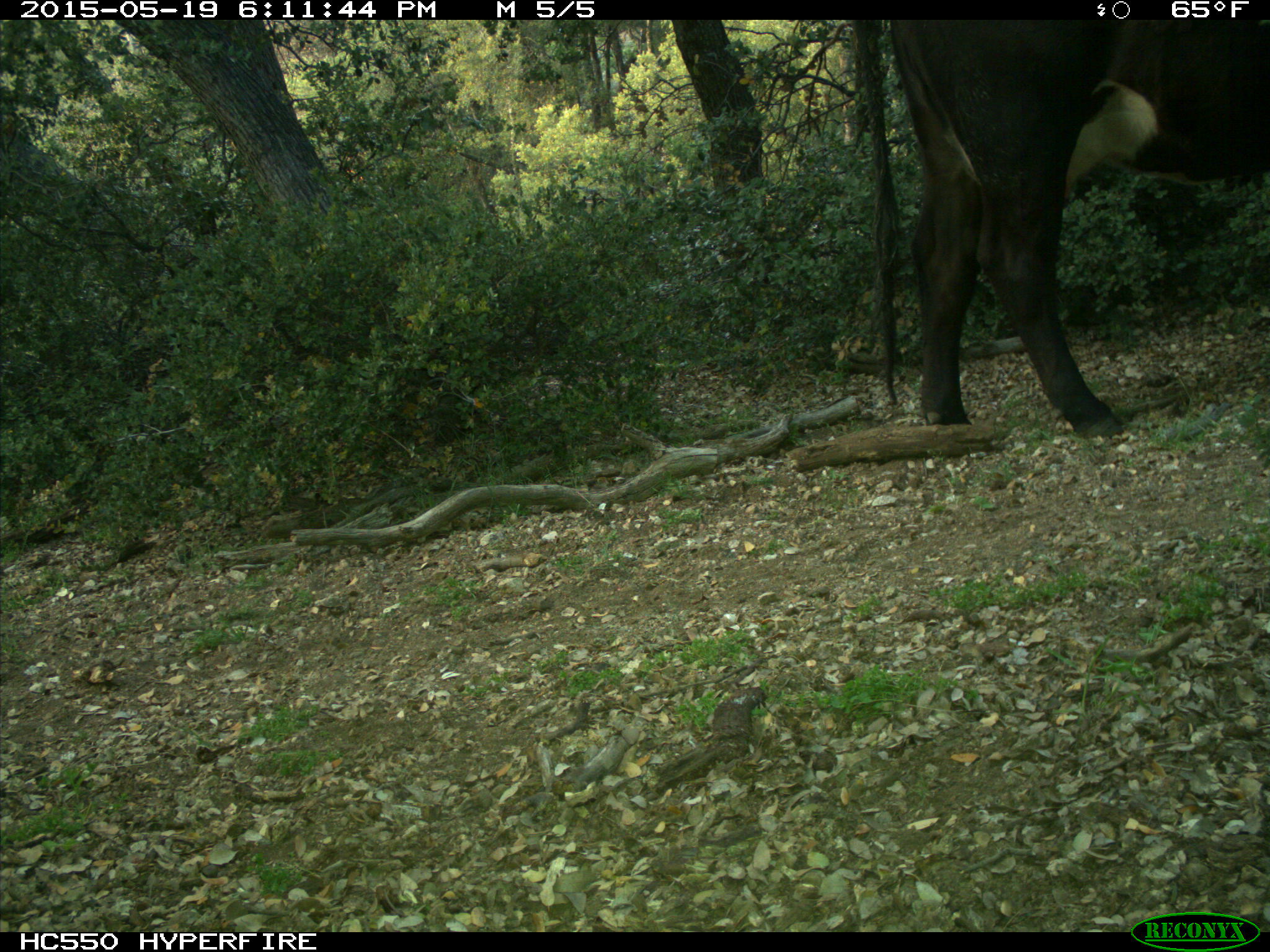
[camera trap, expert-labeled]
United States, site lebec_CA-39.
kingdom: Animalia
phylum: Chordata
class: Mammalia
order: Artiodactyla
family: Bovidae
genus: Bos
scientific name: Bos taurus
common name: domestic cow